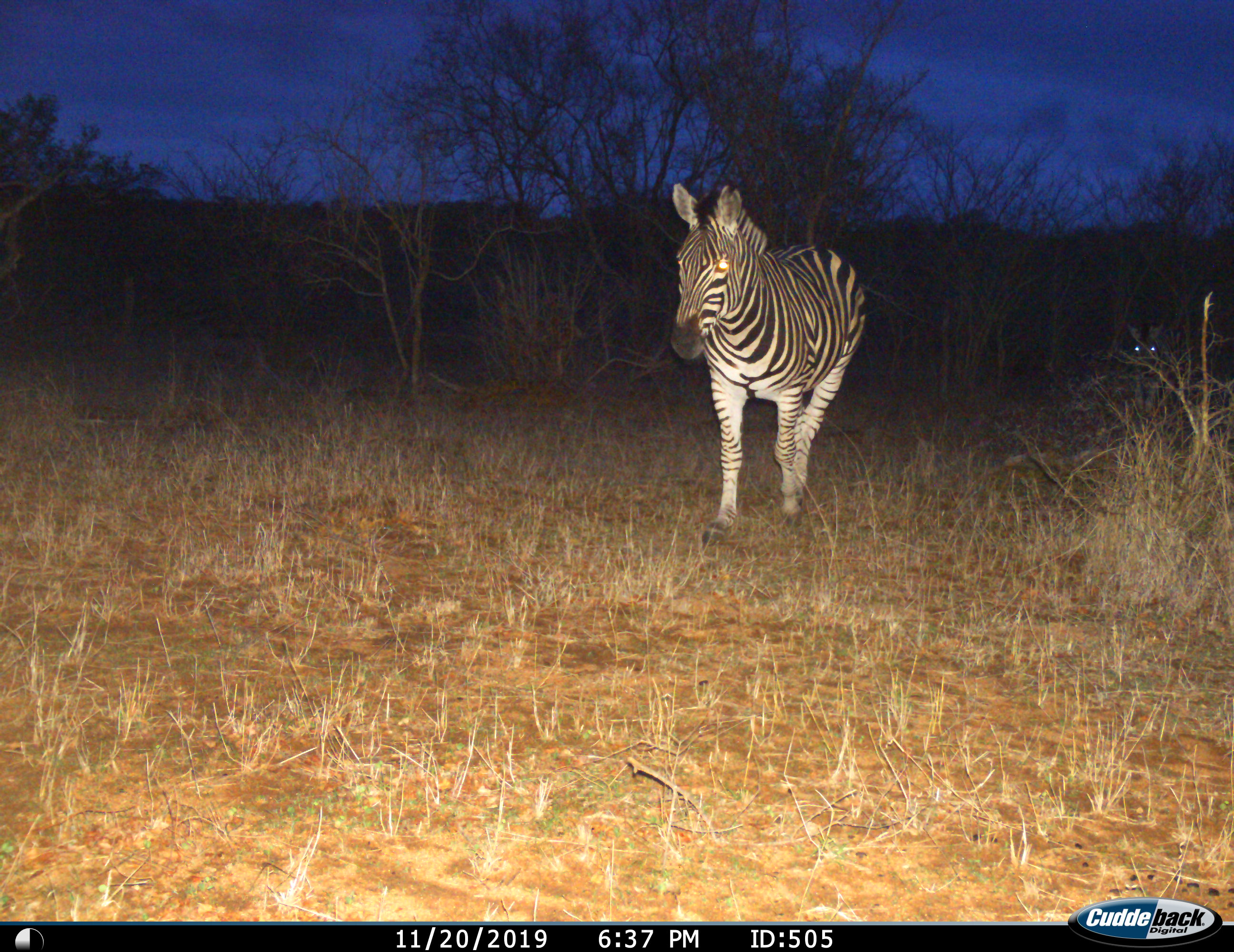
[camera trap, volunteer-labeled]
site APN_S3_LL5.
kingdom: Animalia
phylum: Chordata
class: Mammalia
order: Perissodactyla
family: Equidae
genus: Equus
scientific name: Equus quagga burchellii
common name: burchell's zebra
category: zebraburchells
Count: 2.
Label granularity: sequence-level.